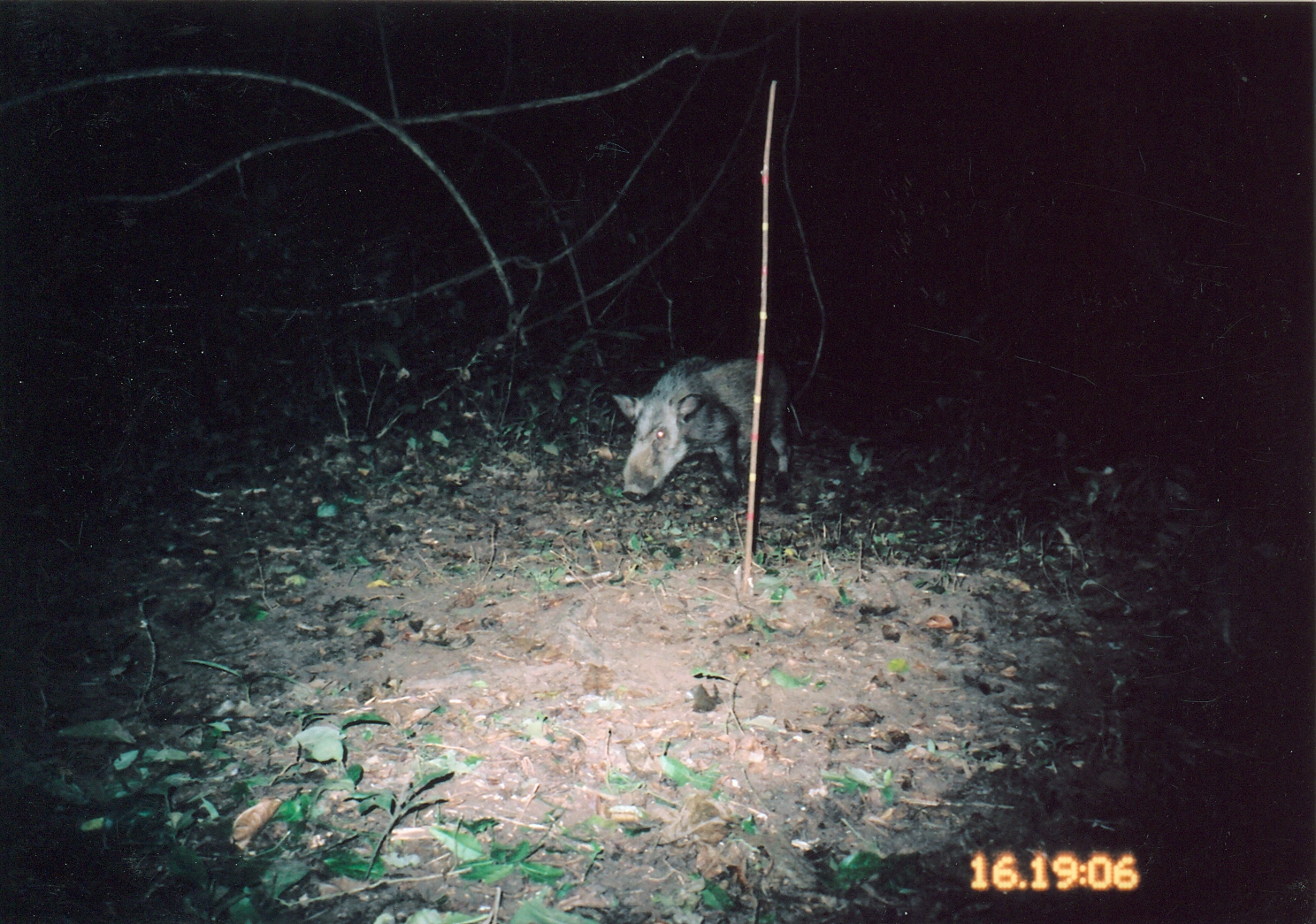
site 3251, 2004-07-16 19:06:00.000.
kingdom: Animalia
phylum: Chordata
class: Mammalia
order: Artiodactyla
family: Suidae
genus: Potamochoerus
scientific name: Potamochoerus larvatus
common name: bushpig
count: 1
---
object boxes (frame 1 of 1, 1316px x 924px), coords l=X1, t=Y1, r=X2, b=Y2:
potamochoerus larvatus: l=611, t=358, r=803, b=500